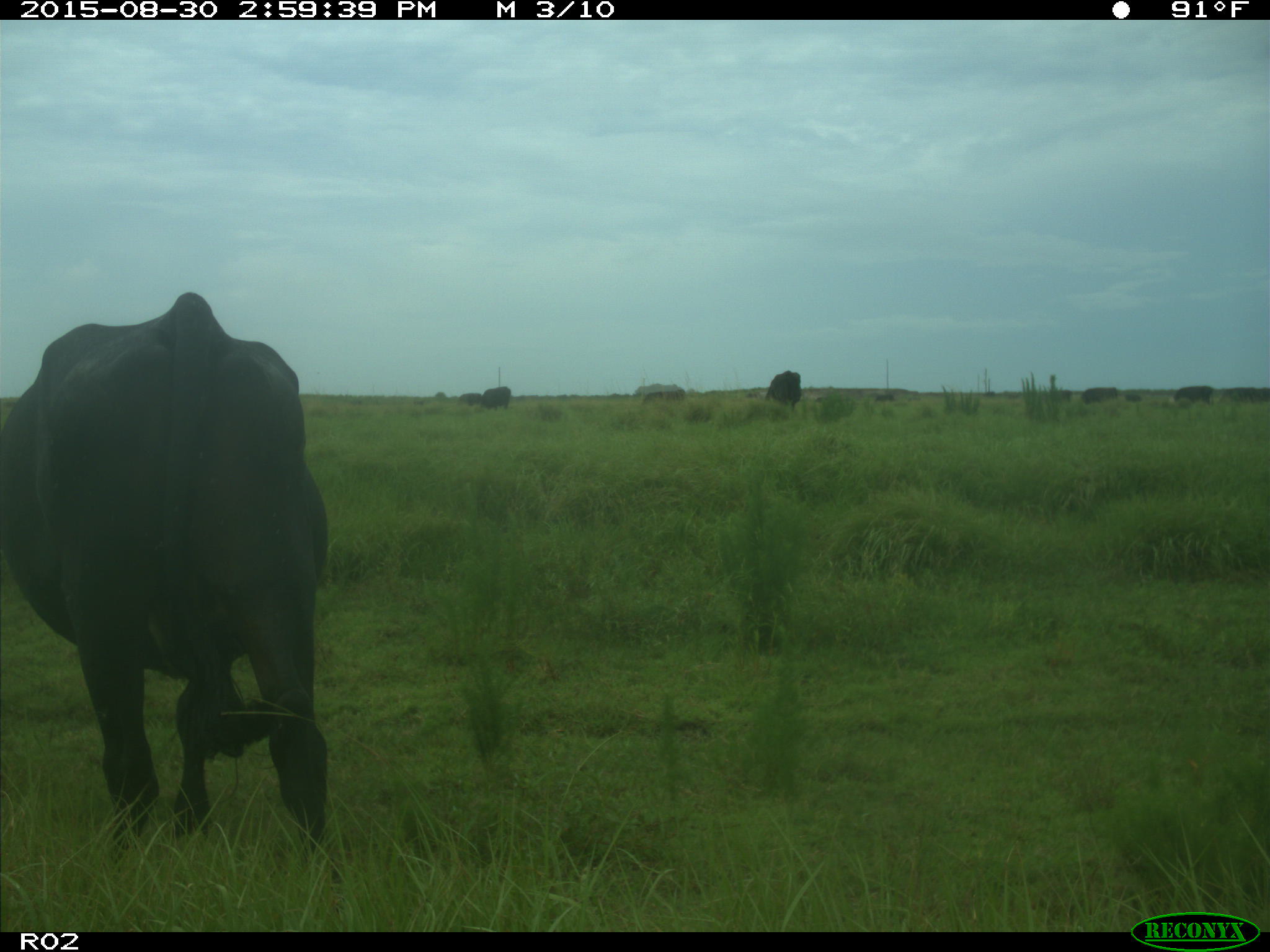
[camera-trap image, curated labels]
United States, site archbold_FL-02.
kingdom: Animalia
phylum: Chordata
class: Mammalia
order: Artiodactyla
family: Bovidae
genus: Bos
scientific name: Bos taurus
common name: domestic cow